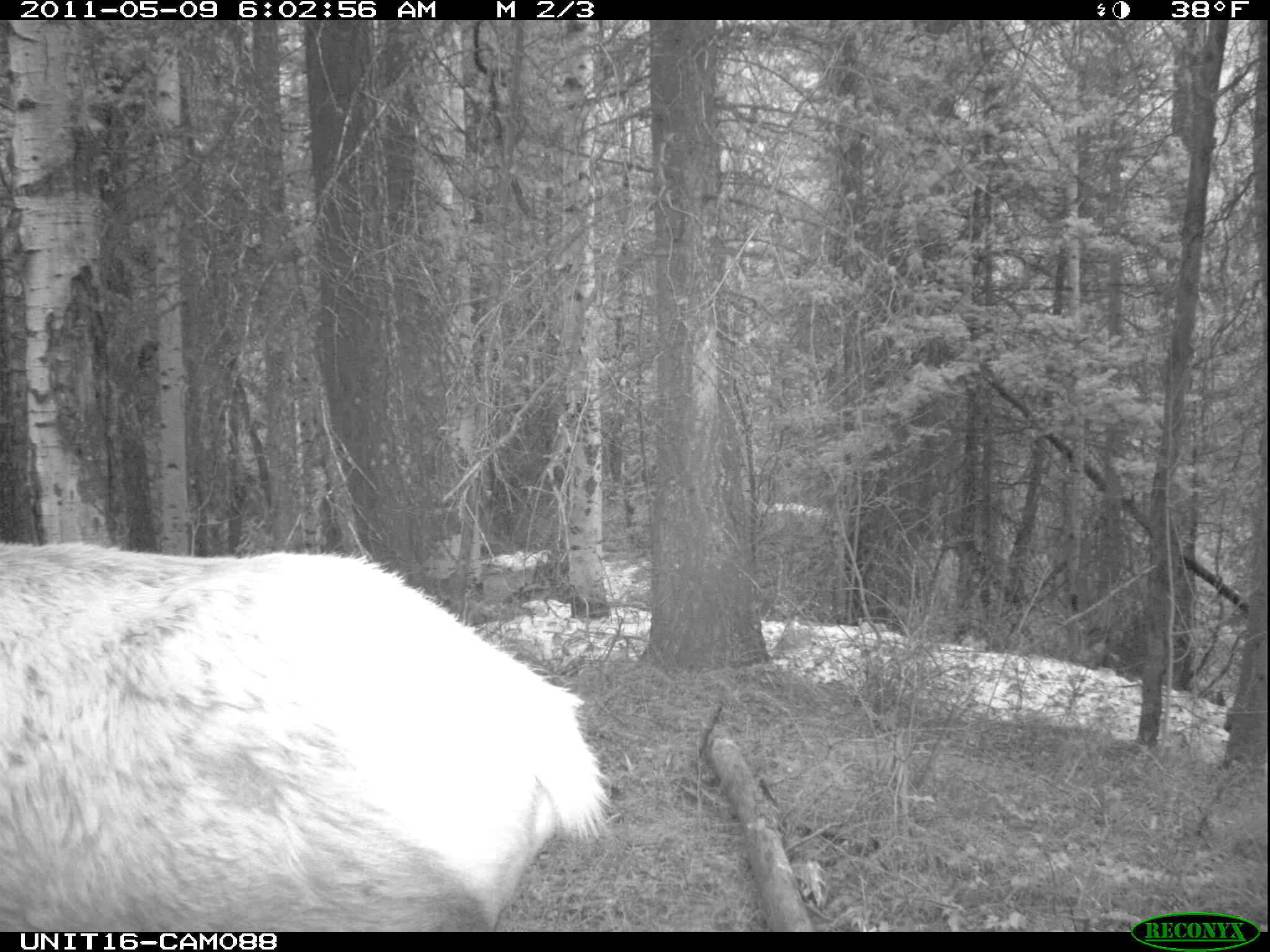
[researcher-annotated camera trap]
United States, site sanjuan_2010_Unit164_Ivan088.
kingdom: Animalia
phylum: Chordata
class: Mammalia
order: Artiodactyla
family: Cervidae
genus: Cervus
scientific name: Cervus elaphus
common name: red deer